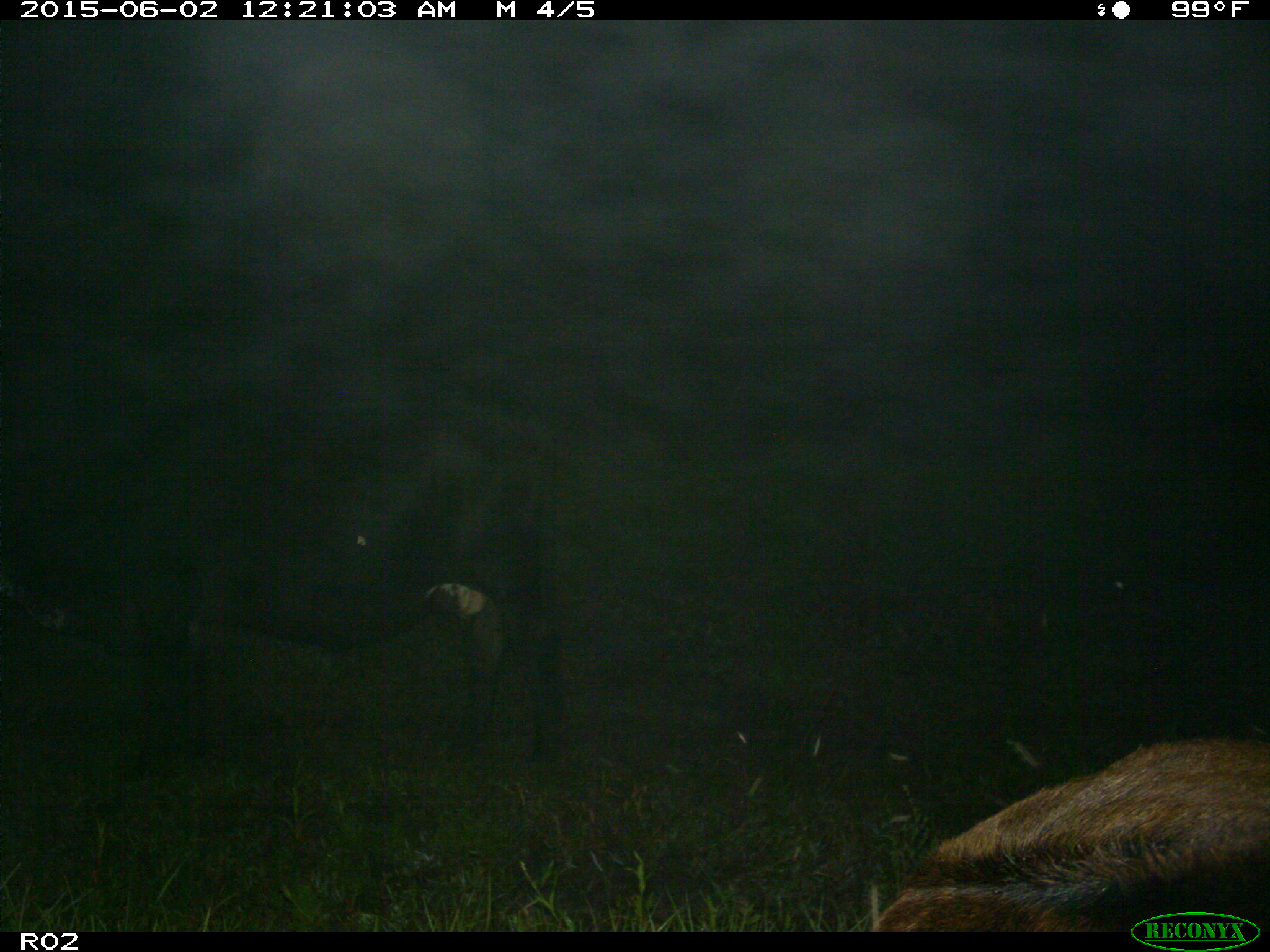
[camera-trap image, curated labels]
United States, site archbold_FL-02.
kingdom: Animalia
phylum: Chordata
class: Mammalia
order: Artiodactyla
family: Bovidae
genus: Bos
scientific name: Bos taurus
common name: domestic cow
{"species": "Bos taurus (domestic cow)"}